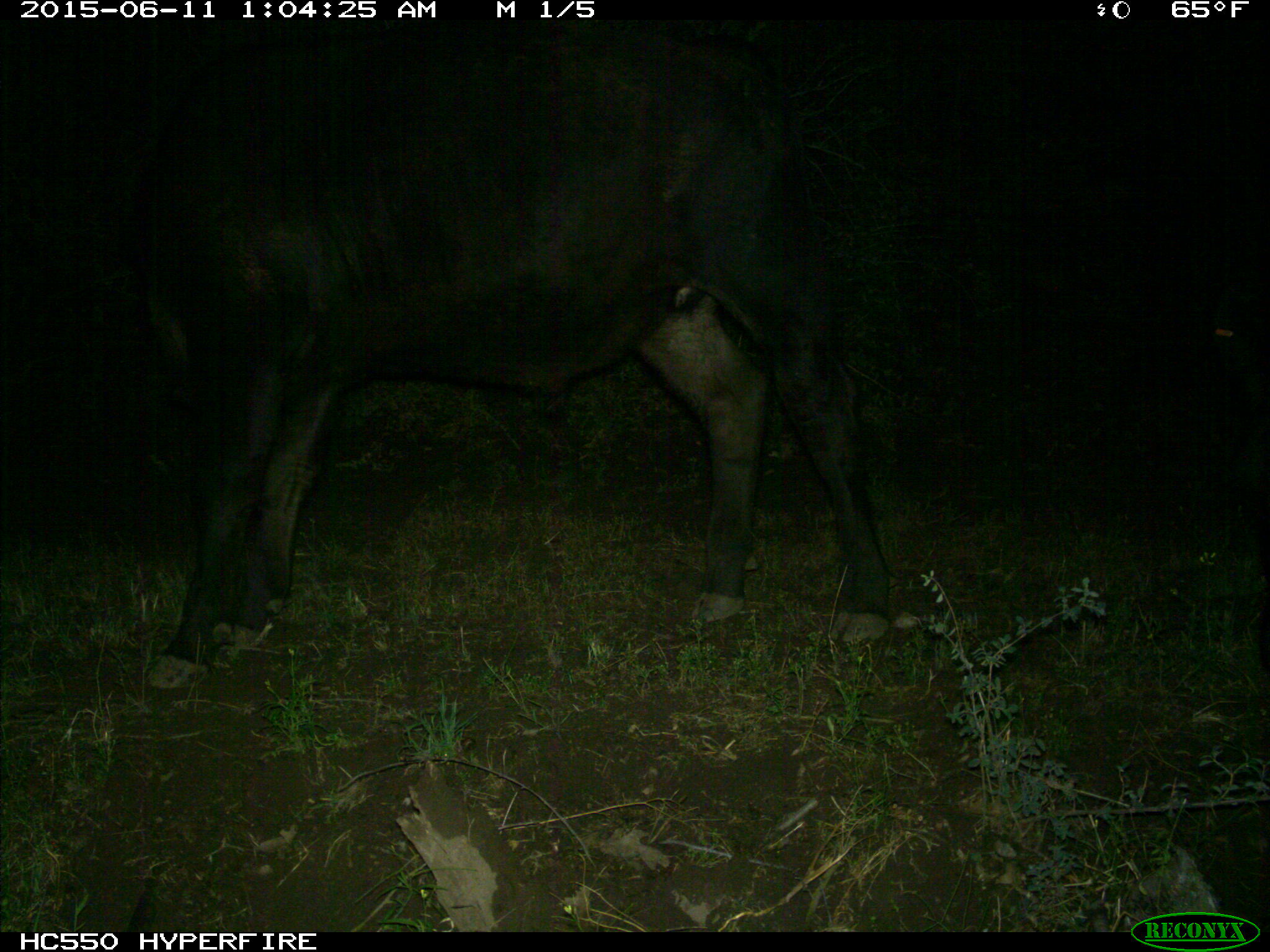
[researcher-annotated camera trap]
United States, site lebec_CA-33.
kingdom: Animalia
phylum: Chordata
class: Mammalia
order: Artiodactyla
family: Bovidae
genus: Bos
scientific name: Bos taurus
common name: domestic cow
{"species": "Bos taurus (domestic cow)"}